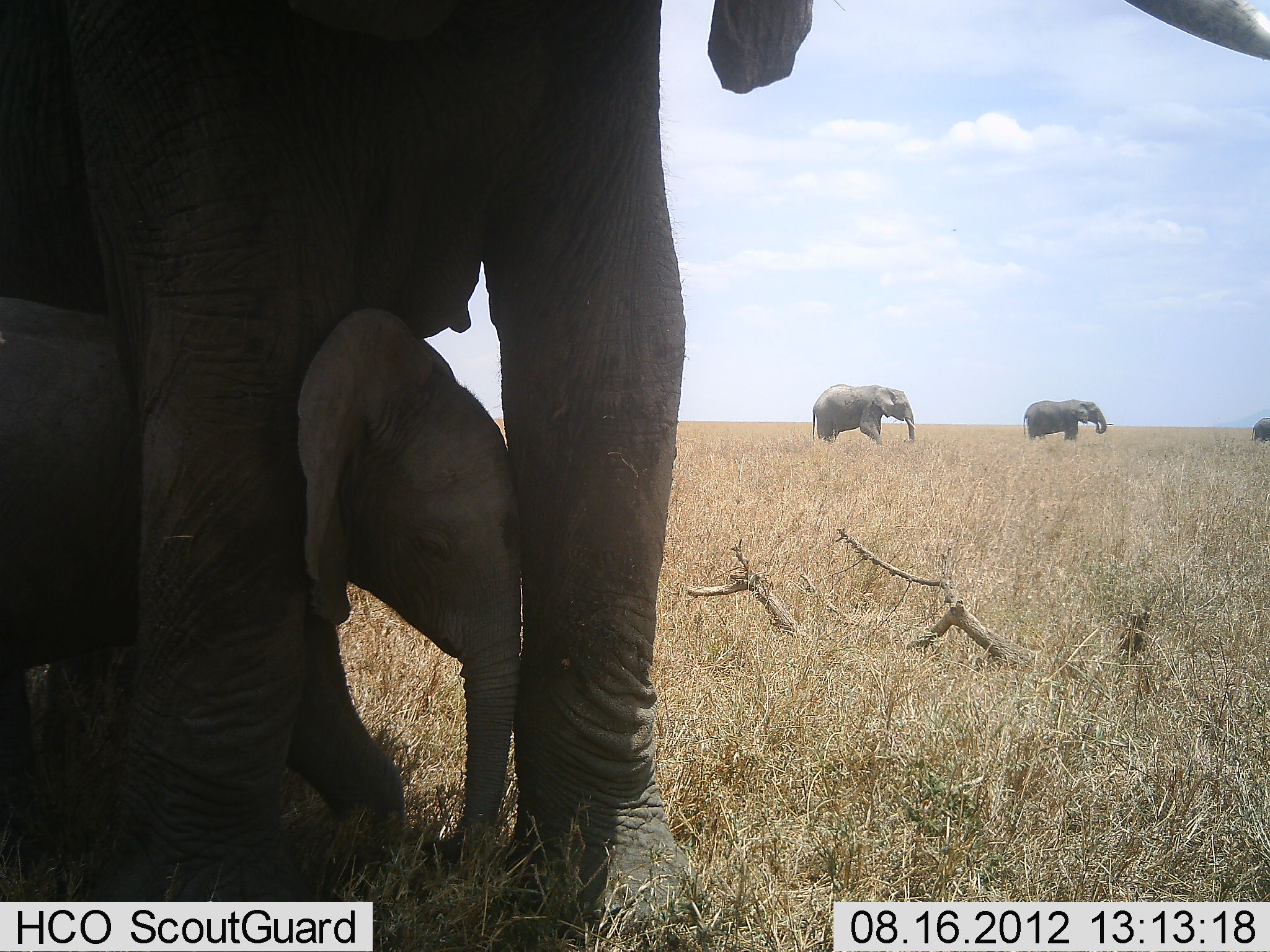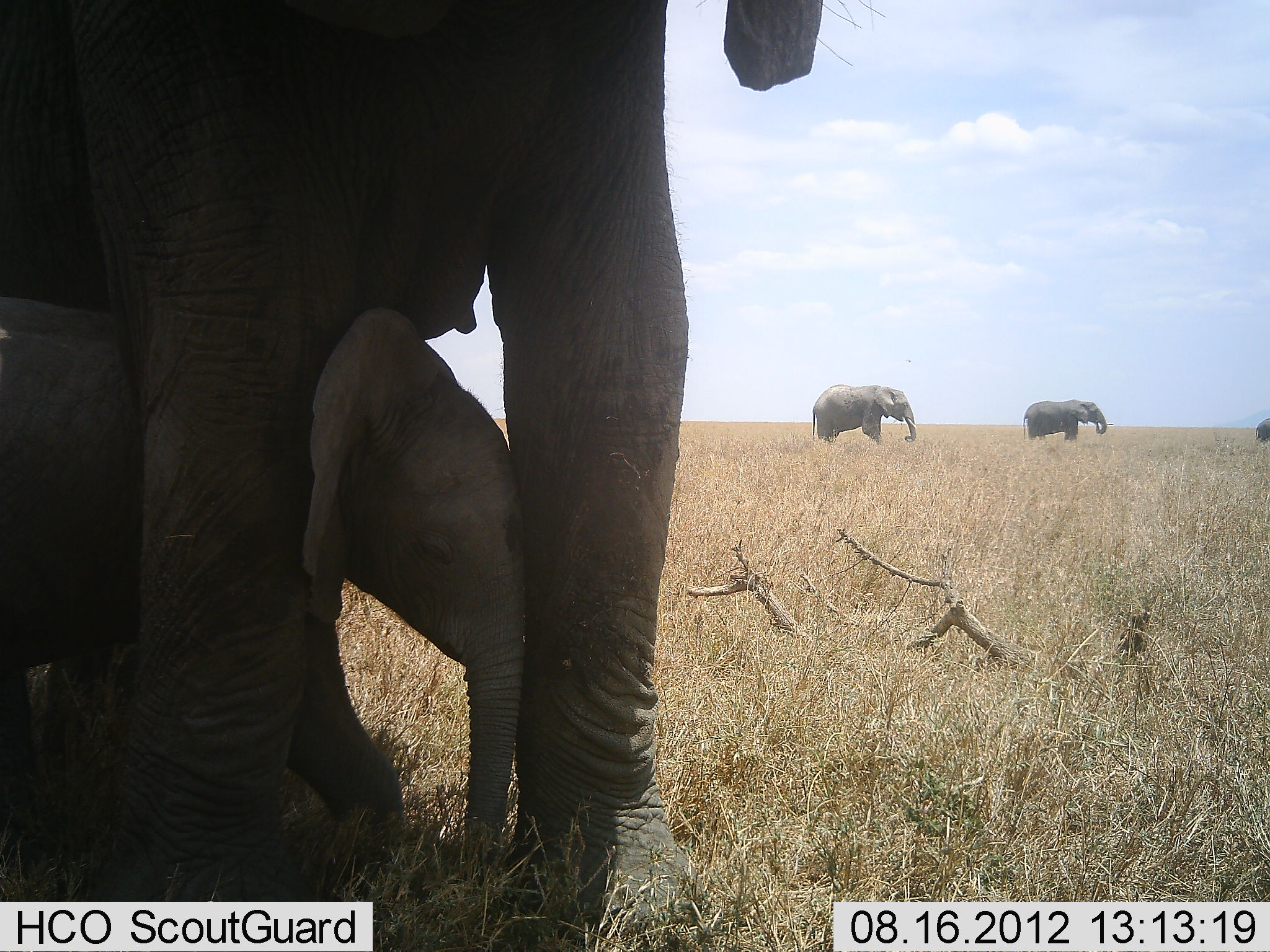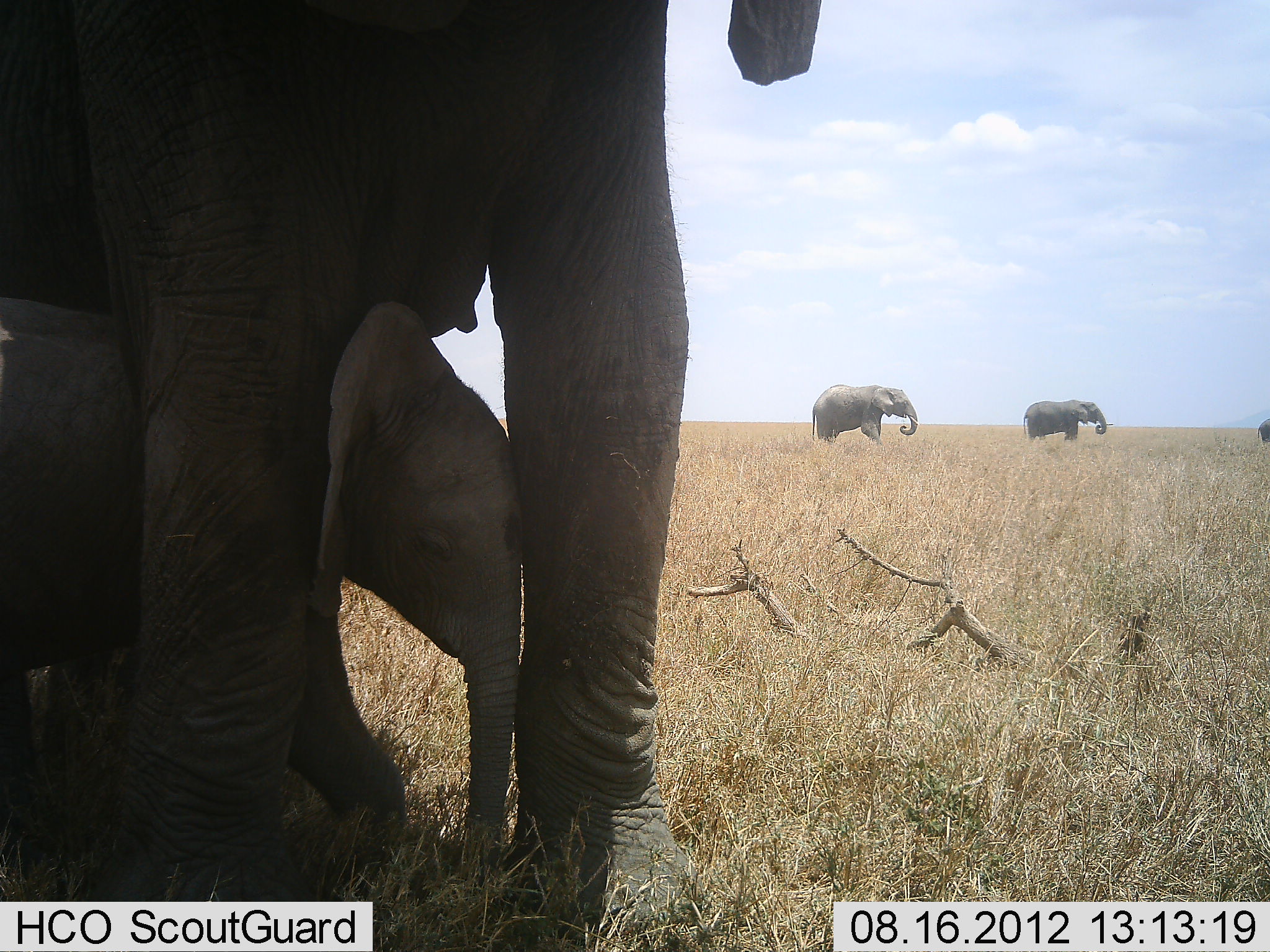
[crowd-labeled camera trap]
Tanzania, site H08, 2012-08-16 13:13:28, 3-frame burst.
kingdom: Animalia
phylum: Chordata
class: Mammalia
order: Proboscidea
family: Elephantidae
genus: Loxodonta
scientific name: Loxodonta africana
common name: african bush elephant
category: elephant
Elephant (african bush elephant) (Loxodonta africana), count 5. Behavior (volunteer vote fractions): standing 90%, resting 10%, moving 20%, interacting 20%. Young present (vote fraction): 100%. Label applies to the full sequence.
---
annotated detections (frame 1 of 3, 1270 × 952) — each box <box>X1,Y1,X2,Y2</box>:
animal: <box>1,1,1270,933</box>; <box>0,296,525,872</box>; <box>811,384,915,444</box>; <box>1021,399,1106,441</box>; <box>1250,416,1270,443</box>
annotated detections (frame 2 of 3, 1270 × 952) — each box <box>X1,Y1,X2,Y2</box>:
animal: <box>2,0,888,951</box>; <box>0,294,528,889</box>; <box>812,384,917,446</box>; <box>1023,399,1108,443</box>; <box>1255,420,1269,450</box>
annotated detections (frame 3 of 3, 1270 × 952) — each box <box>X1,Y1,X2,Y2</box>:
animal: <box>0,0,822,938</box>; <box>0,299,526,878</box>; <box>811,384,920,447</box>; <box>1023,399,1108,445</box>; <box>1257,418,1270,449</box>